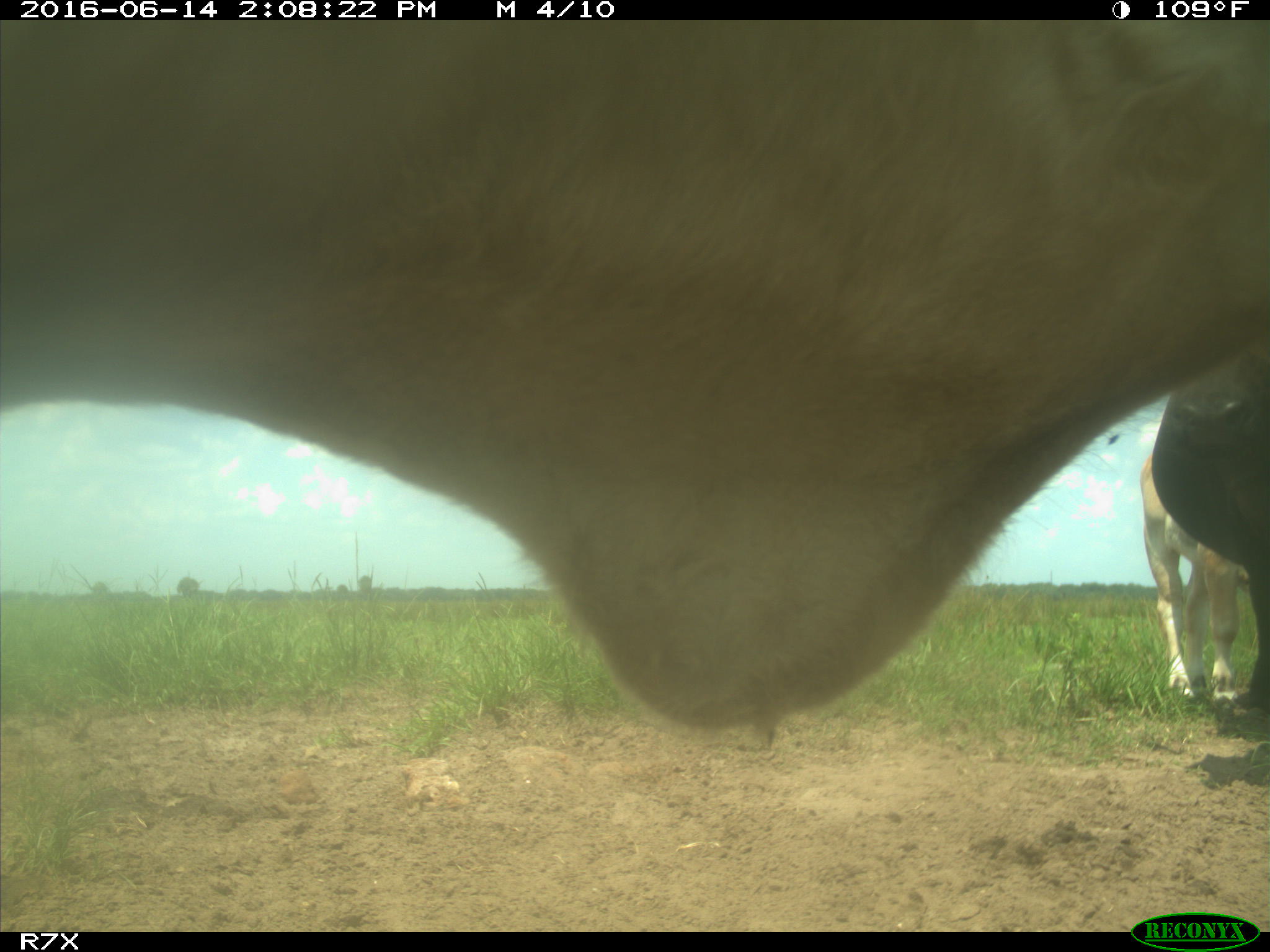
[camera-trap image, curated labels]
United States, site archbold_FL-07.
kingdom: Animalia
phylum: Chordata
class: Mammalia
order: Artiodactyla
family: Bovidae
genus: Bos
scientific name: Bos taurus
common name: domestic cow